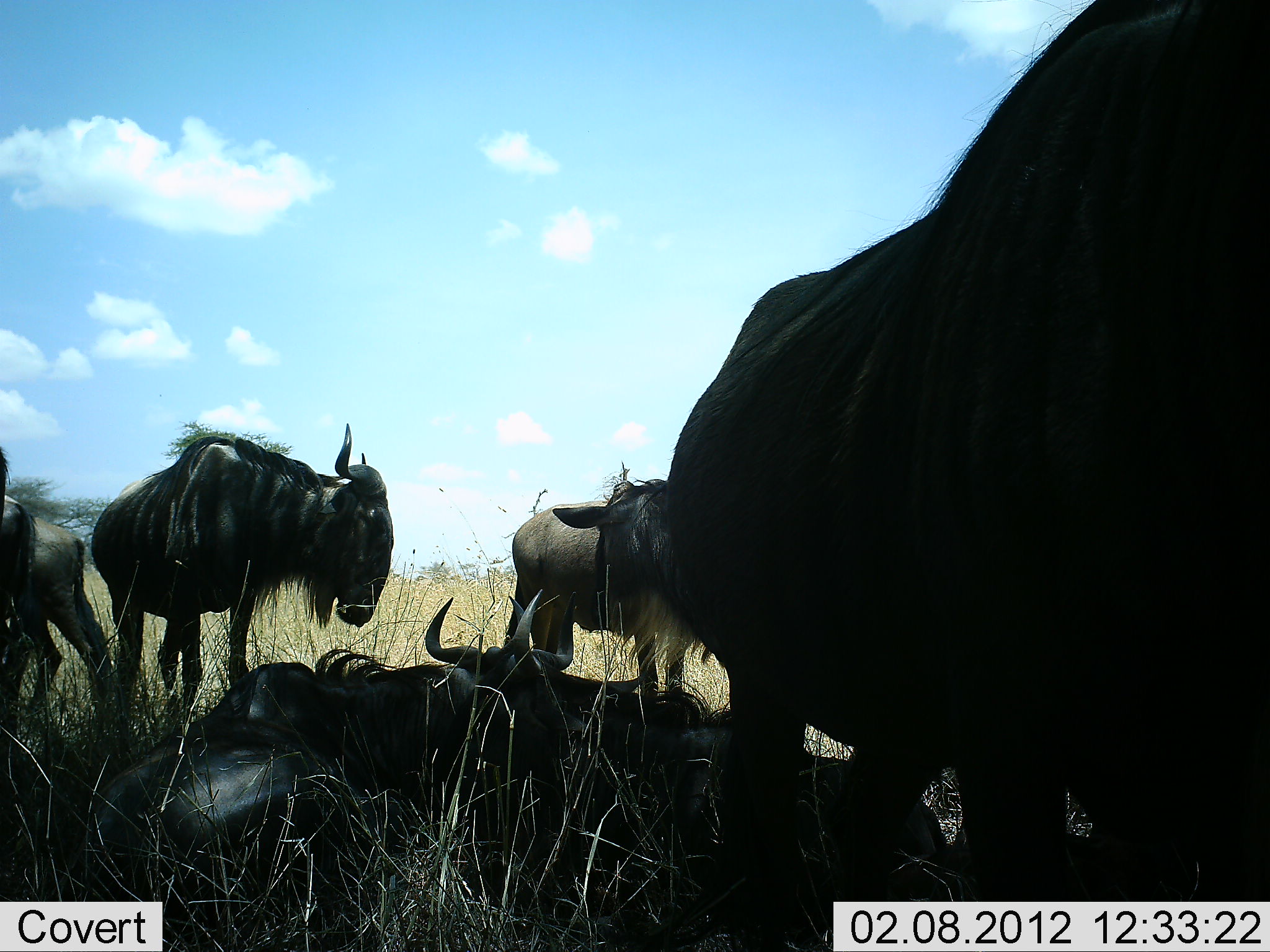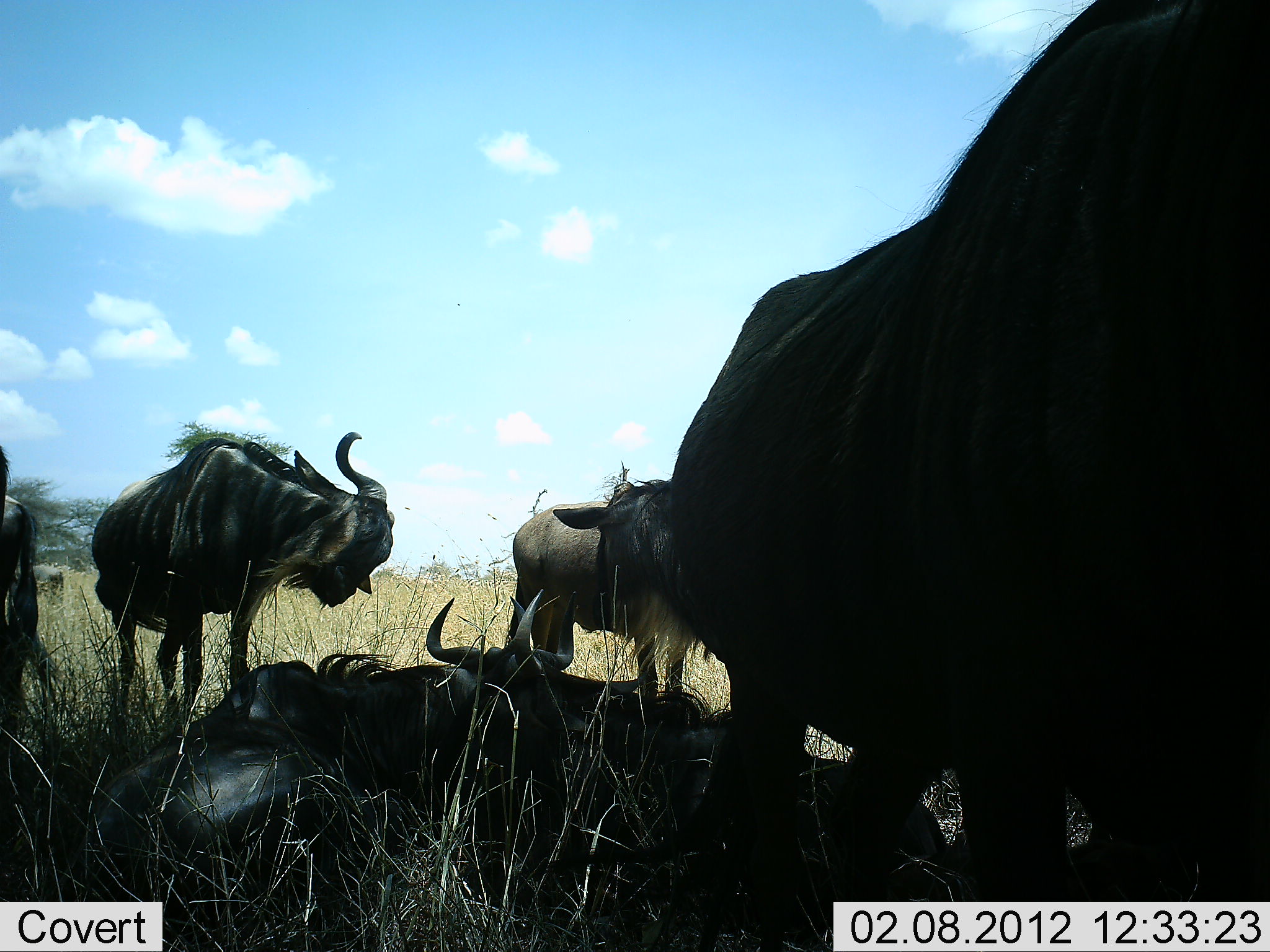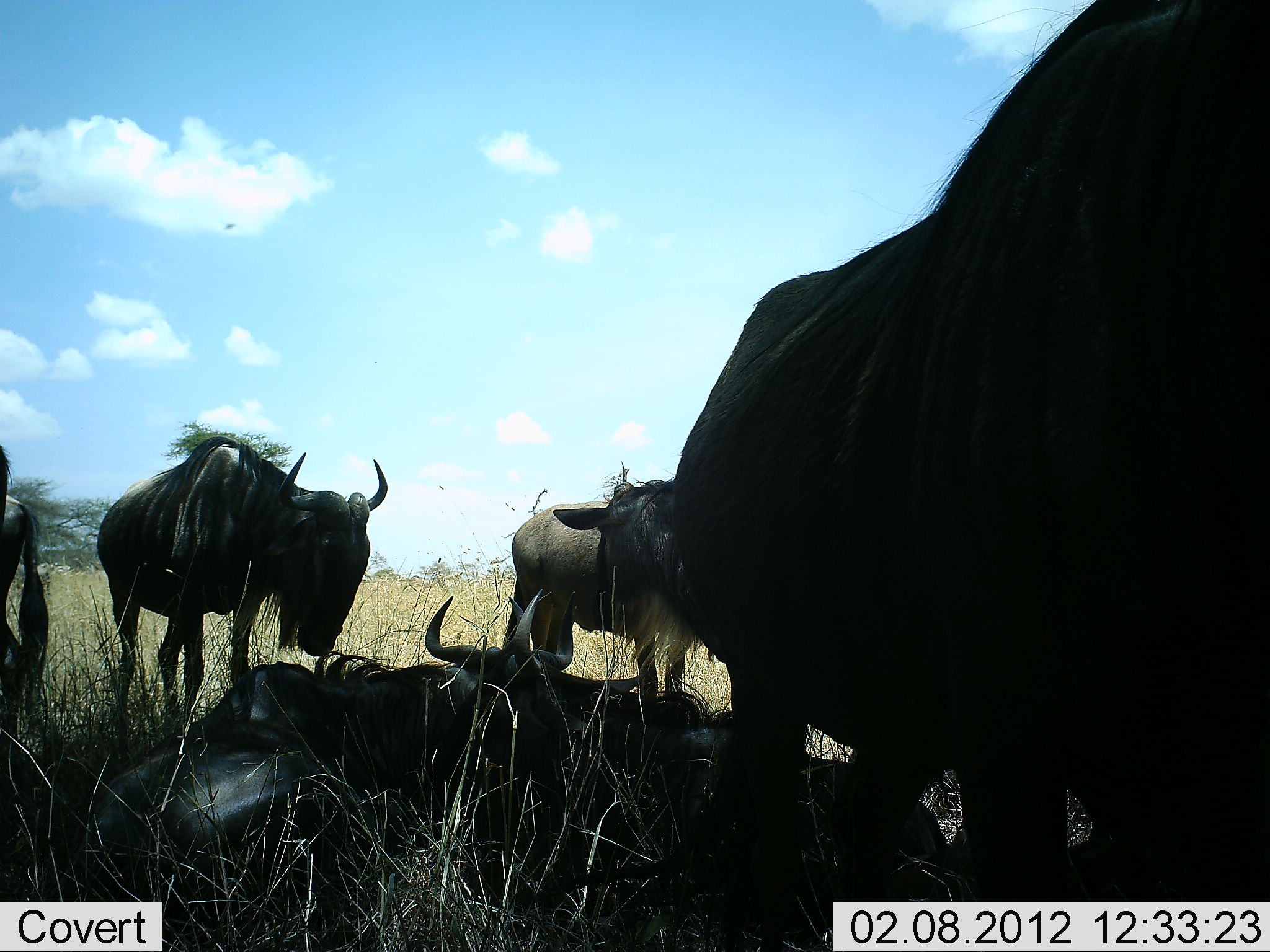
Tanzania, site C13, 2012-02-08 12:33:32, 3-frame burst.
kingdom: Animalia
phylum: Chordata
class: Mammalia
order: Artiodactyla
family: Bovidae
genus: Connochaetes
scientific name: Connochaetes taurinus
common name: blue wildebeest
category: wildebeest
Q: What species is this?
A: Wildebeest (blue wildebeest) (Connochaetes taurinus).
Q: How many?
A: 7.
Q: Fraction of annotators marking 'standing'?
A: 67%.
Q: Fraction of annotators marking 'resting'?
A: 93%.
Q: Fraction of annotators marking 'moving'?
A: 20%.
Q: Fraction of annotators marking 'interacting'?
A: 13%.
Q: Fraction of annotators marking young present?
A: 7%.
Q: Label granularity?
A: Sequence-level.